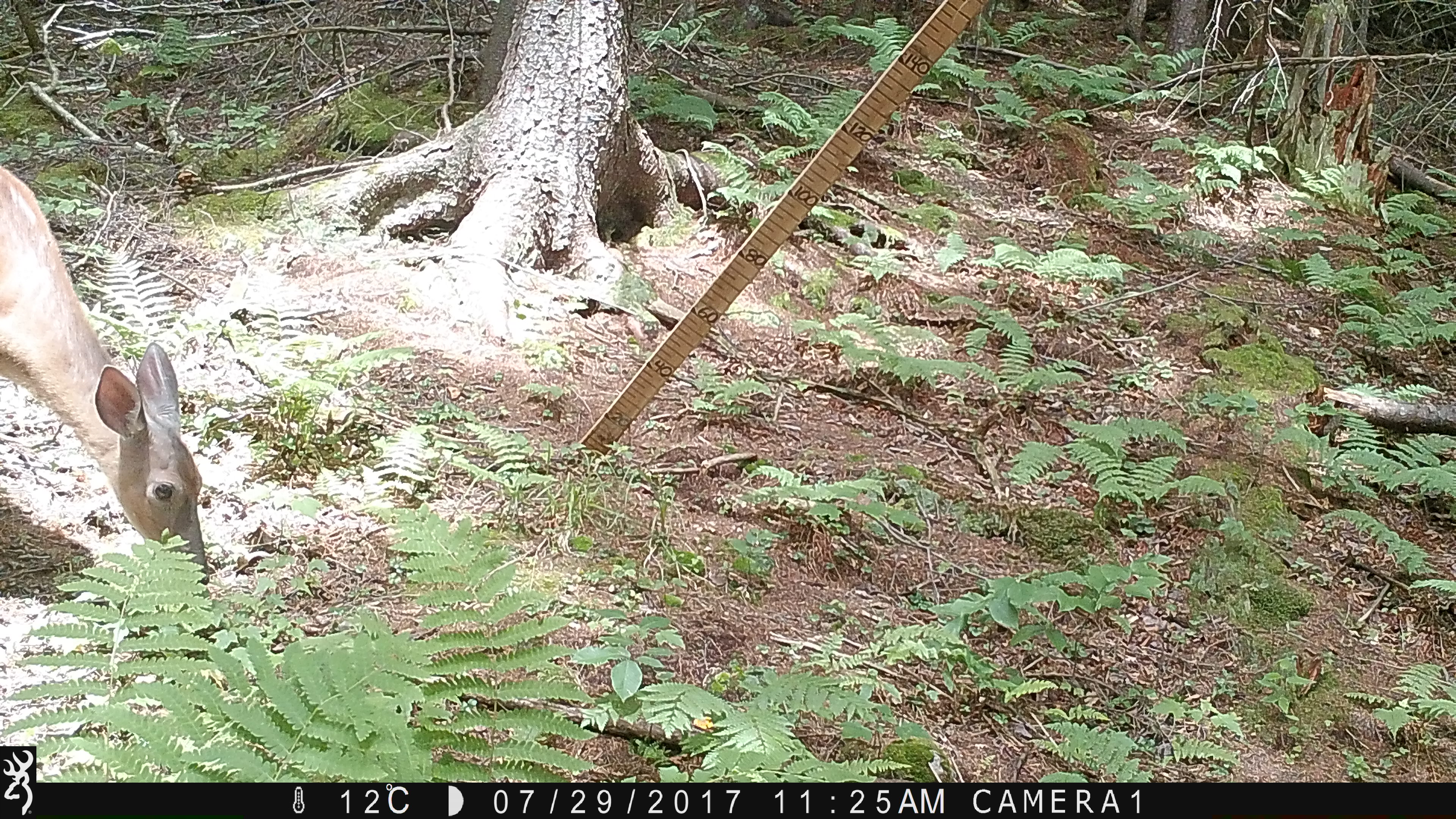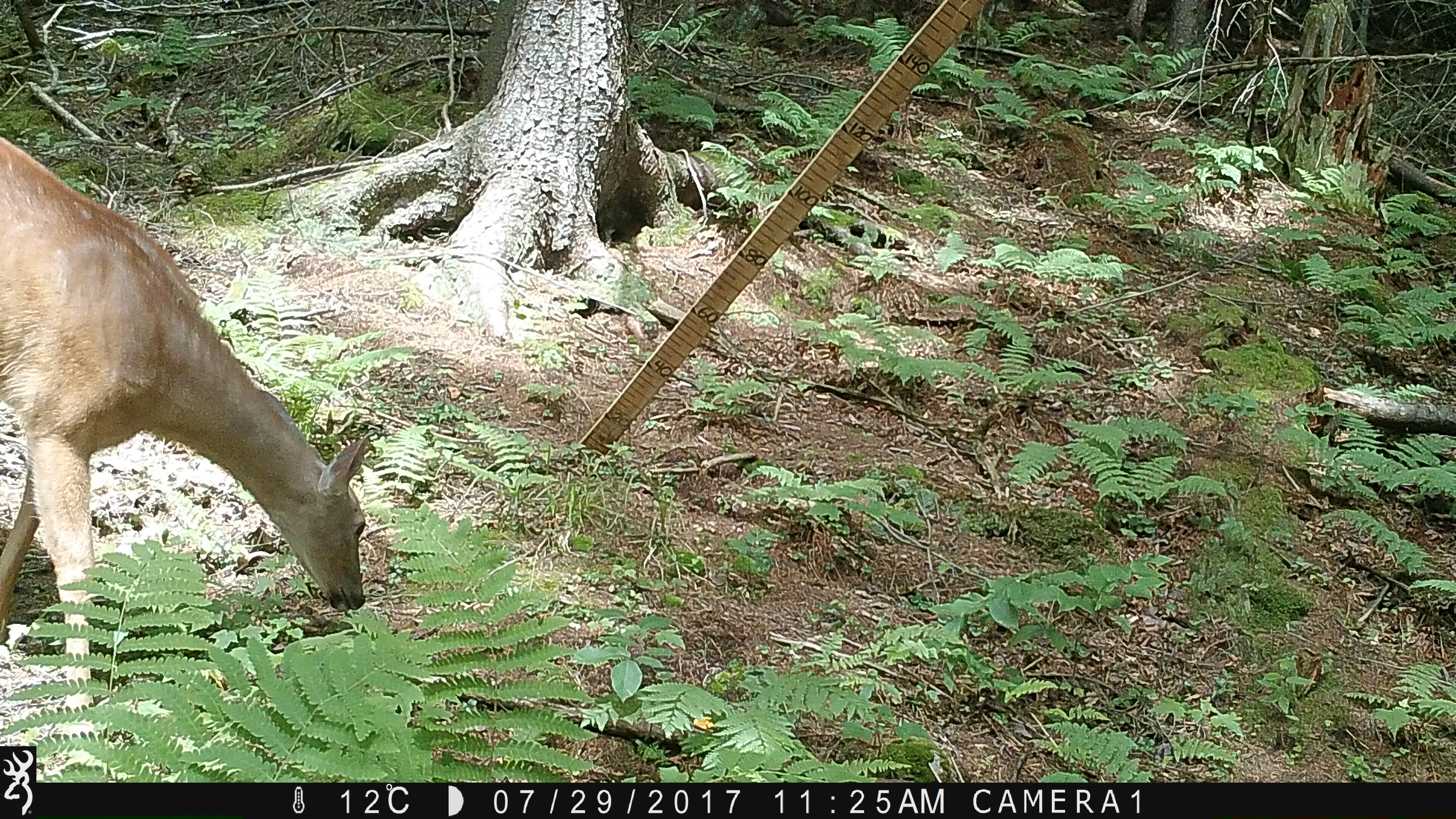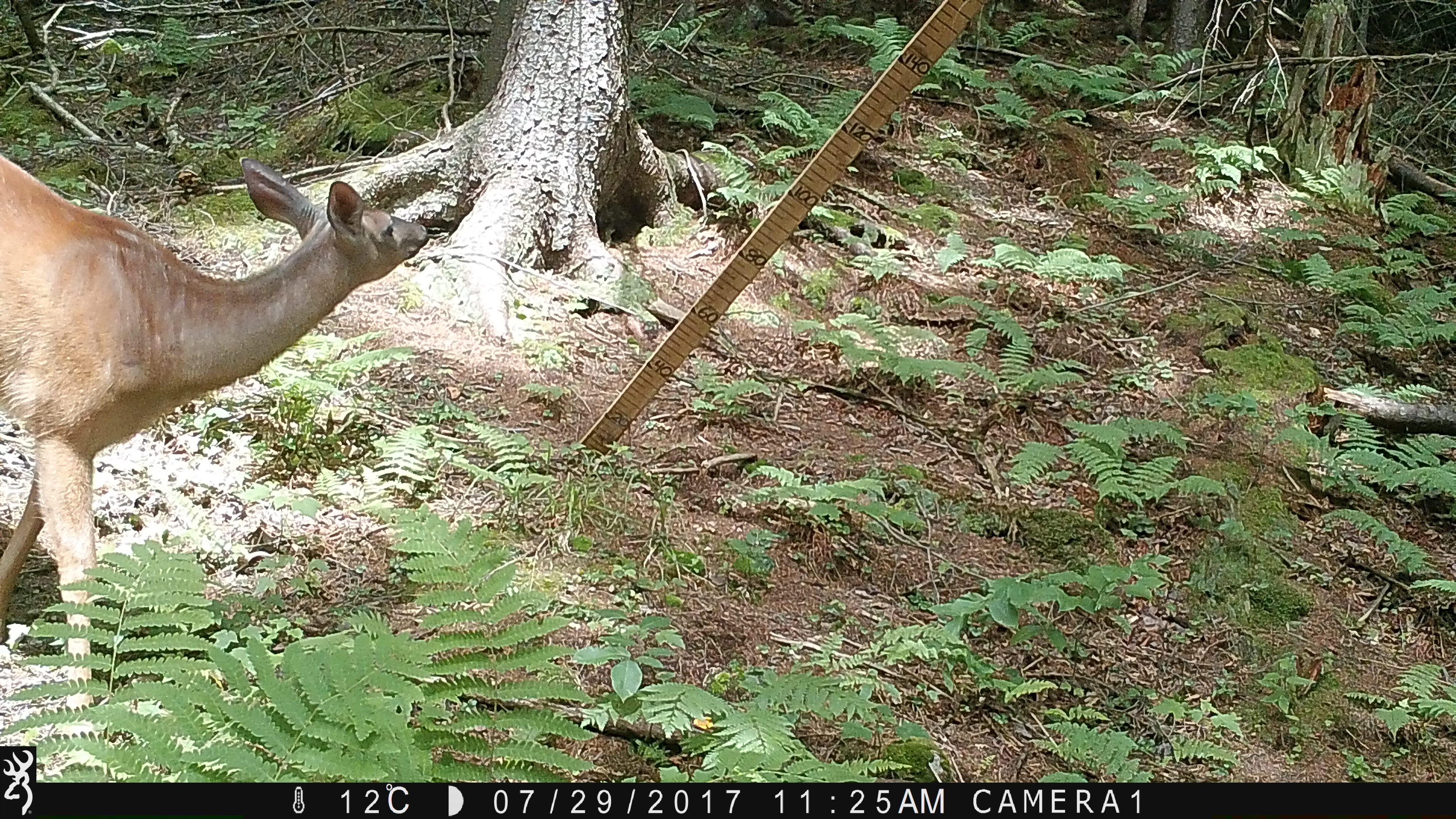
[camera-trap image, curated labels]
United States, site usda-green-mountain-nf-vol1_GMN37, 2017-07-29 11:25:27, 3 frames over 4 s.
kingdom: Animalia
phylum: Chordata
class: Mammalia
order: Artiodactyla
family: Cervidae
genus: Odocoileus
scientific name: Odocoileus virginianus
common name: white-tailed deer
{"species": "white-tailed deer (Odocoileus virginianus)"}